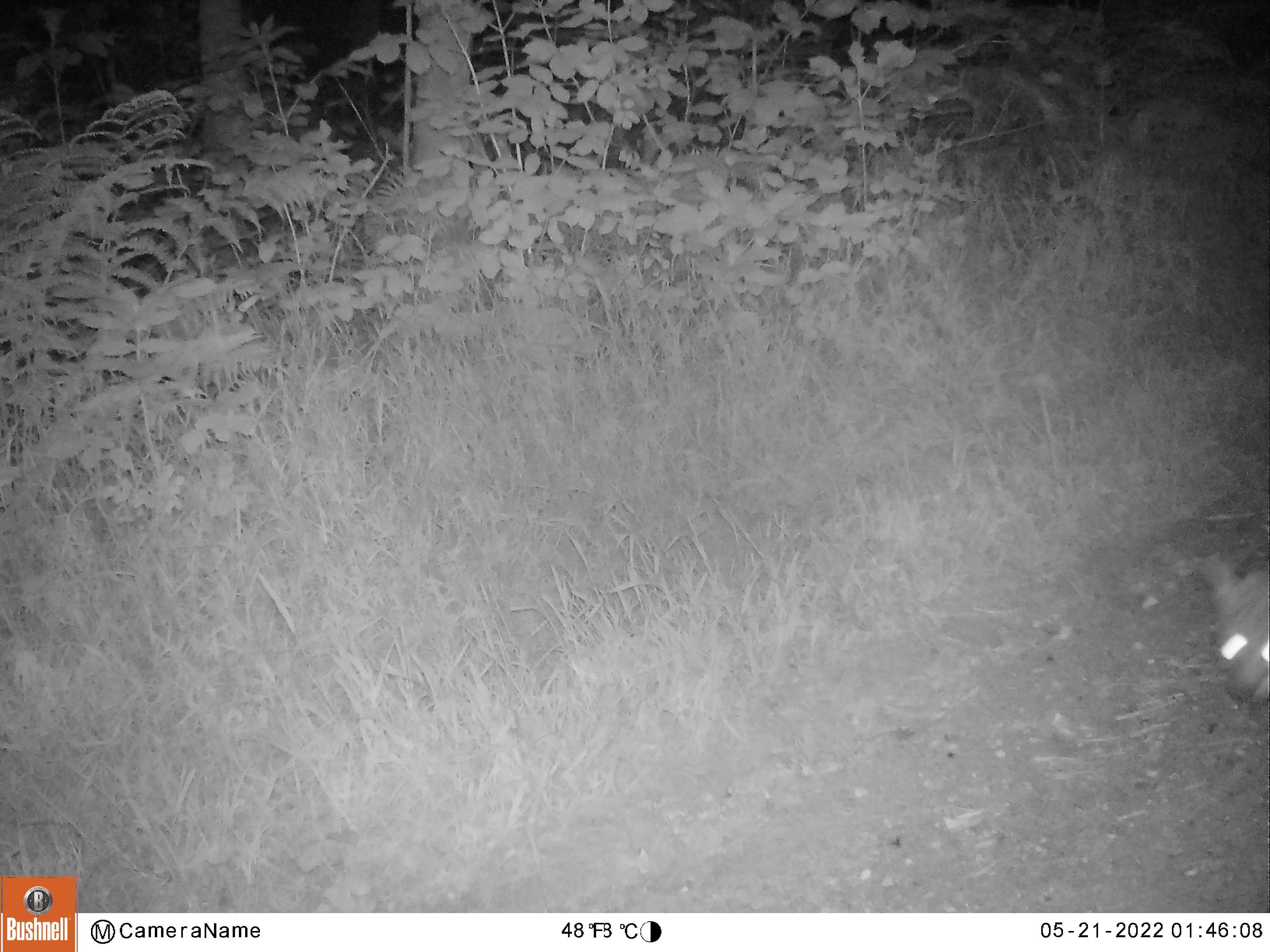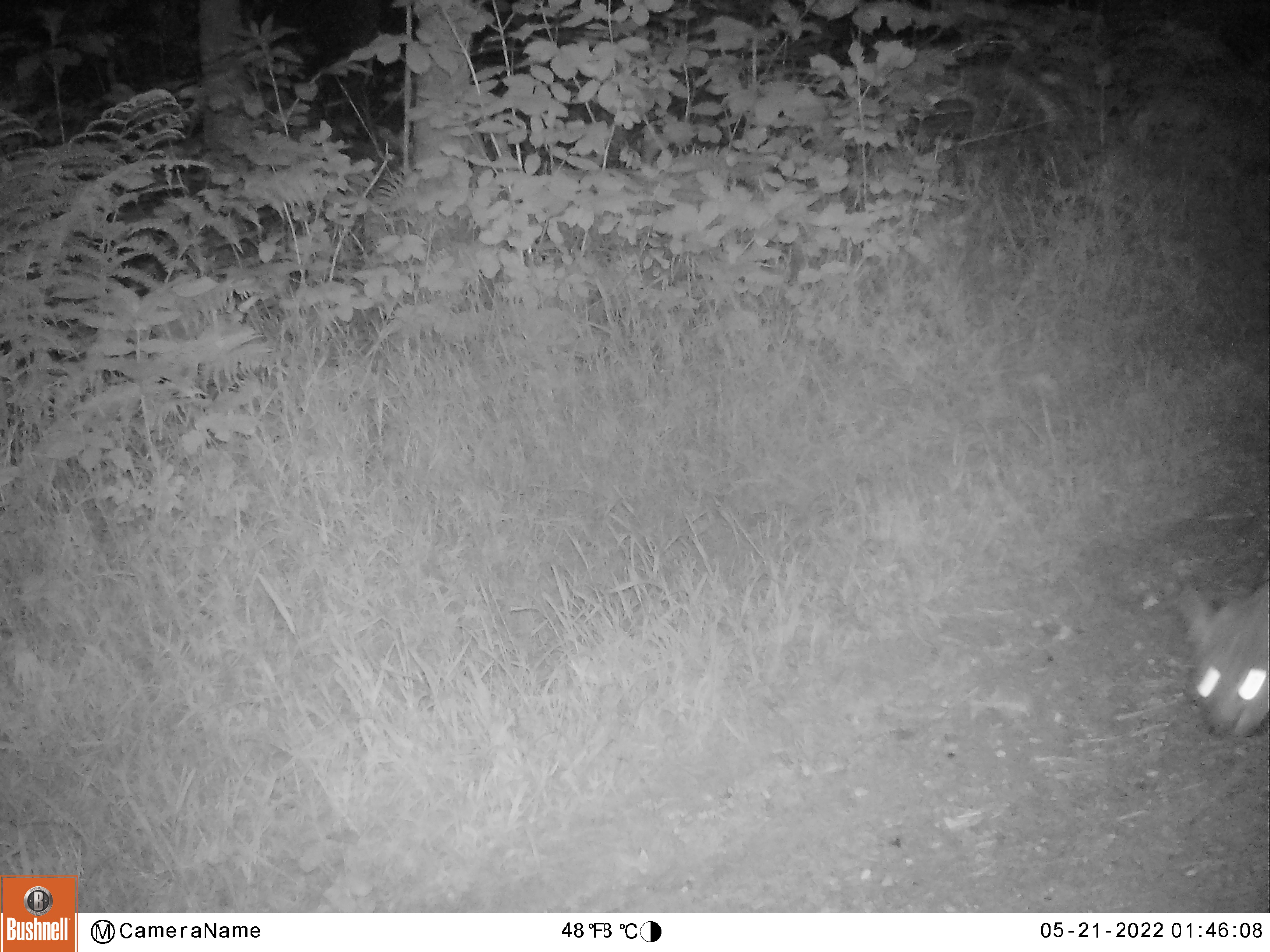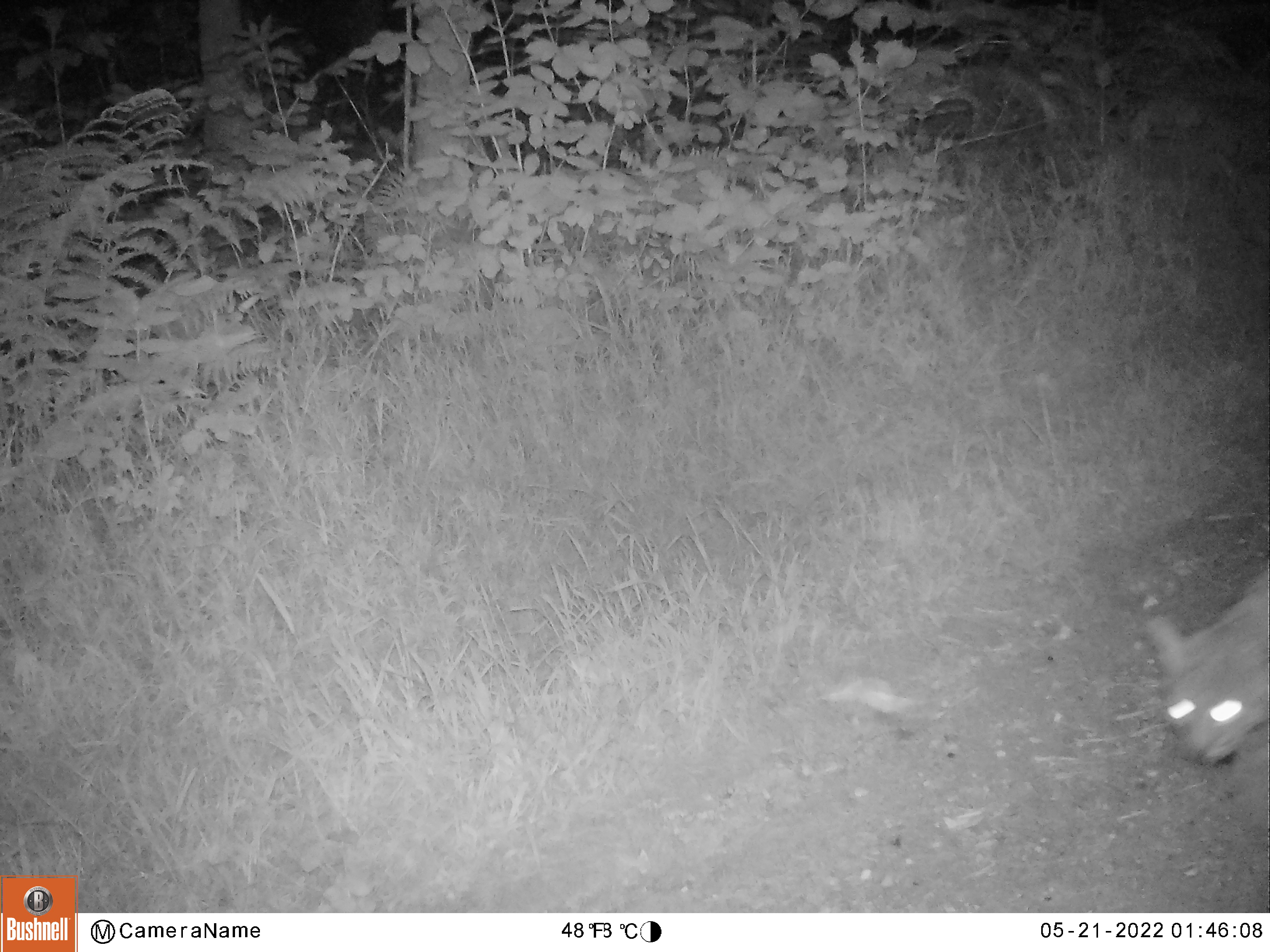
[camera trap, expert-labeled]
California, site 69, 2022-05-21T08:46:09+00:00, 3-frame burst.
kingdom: Animalia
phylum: Chordata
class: Mammalia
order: Carnivora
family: Felidae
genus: Lynx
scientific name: Lynx rufus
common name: bobcat